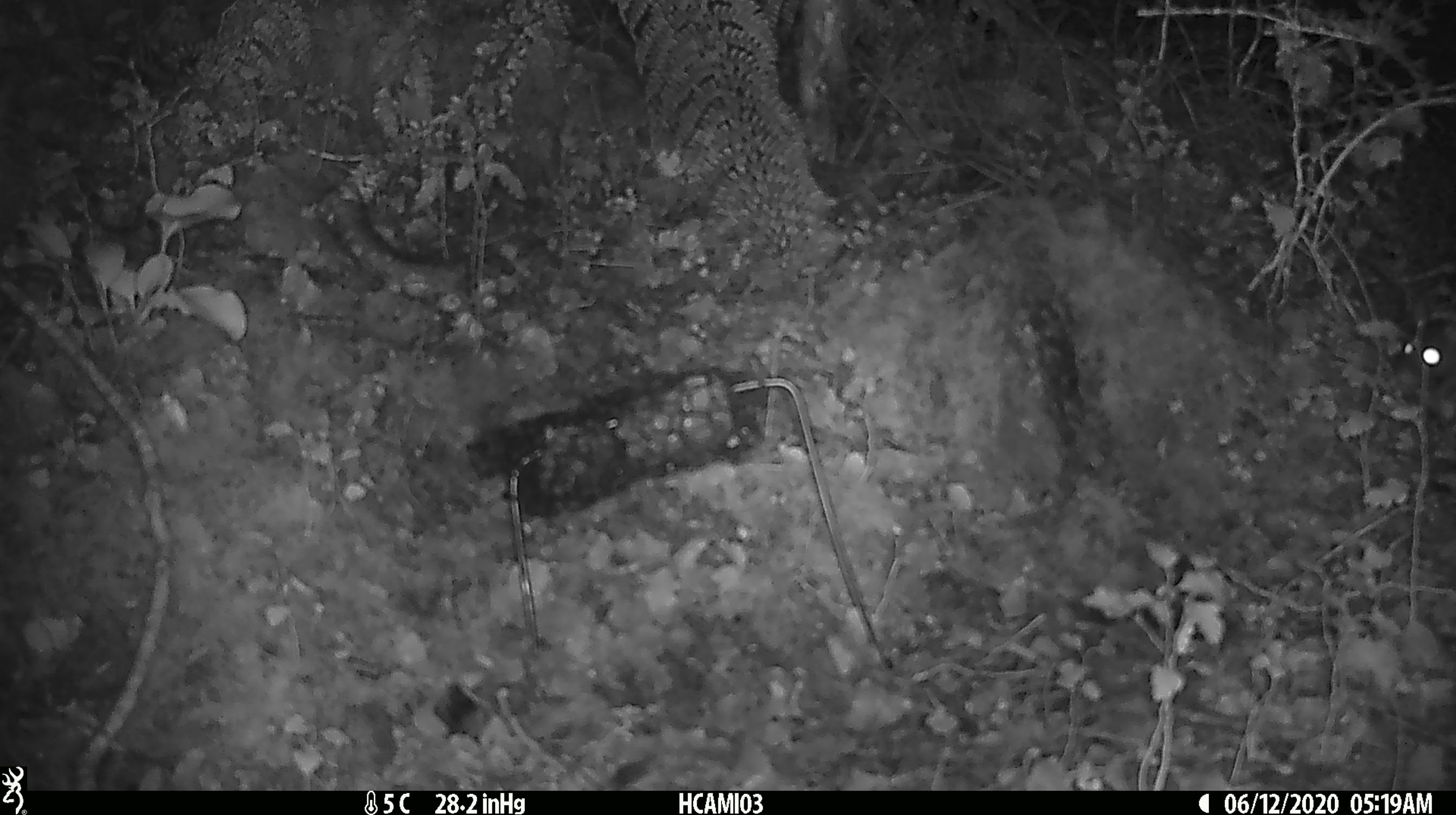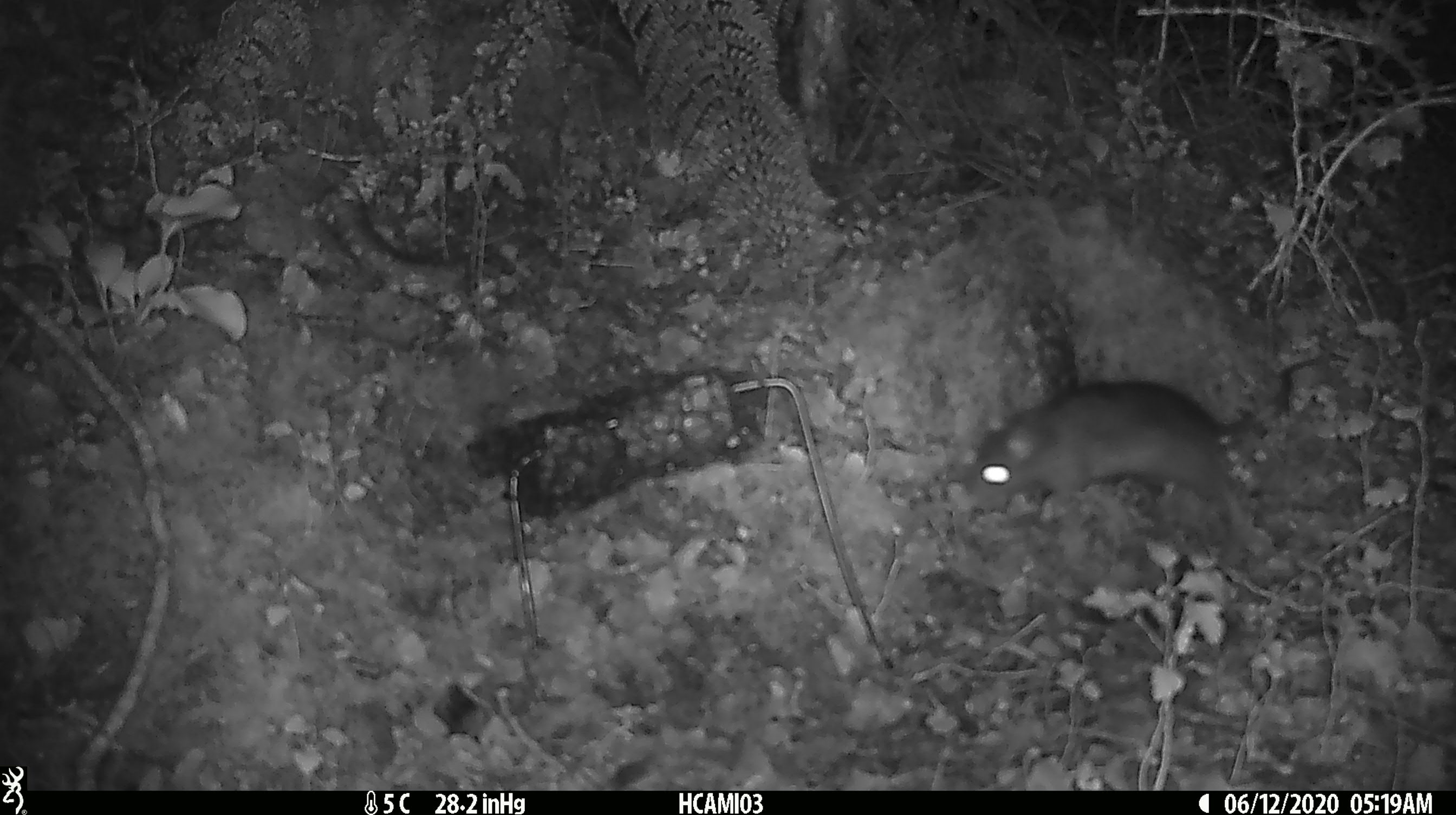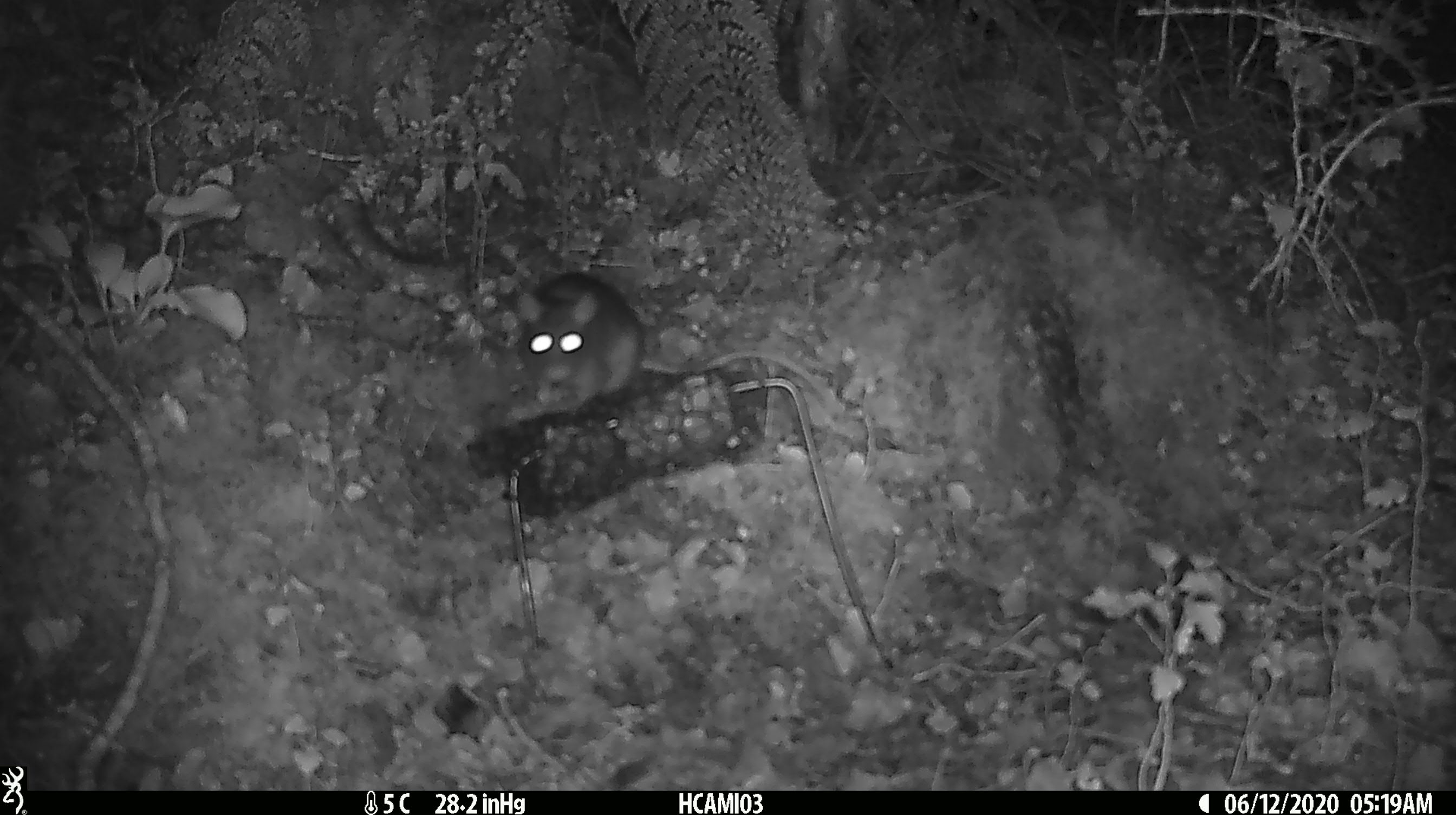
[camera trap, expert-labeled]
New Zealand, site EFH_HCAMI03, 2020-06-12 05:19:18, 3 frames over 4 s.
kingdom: Animalia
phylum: Chordata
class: Mammalia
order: Rodentia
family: Muridae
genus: Rattus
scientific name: Rattus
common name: rat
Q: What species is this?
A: Rat (Rattus).